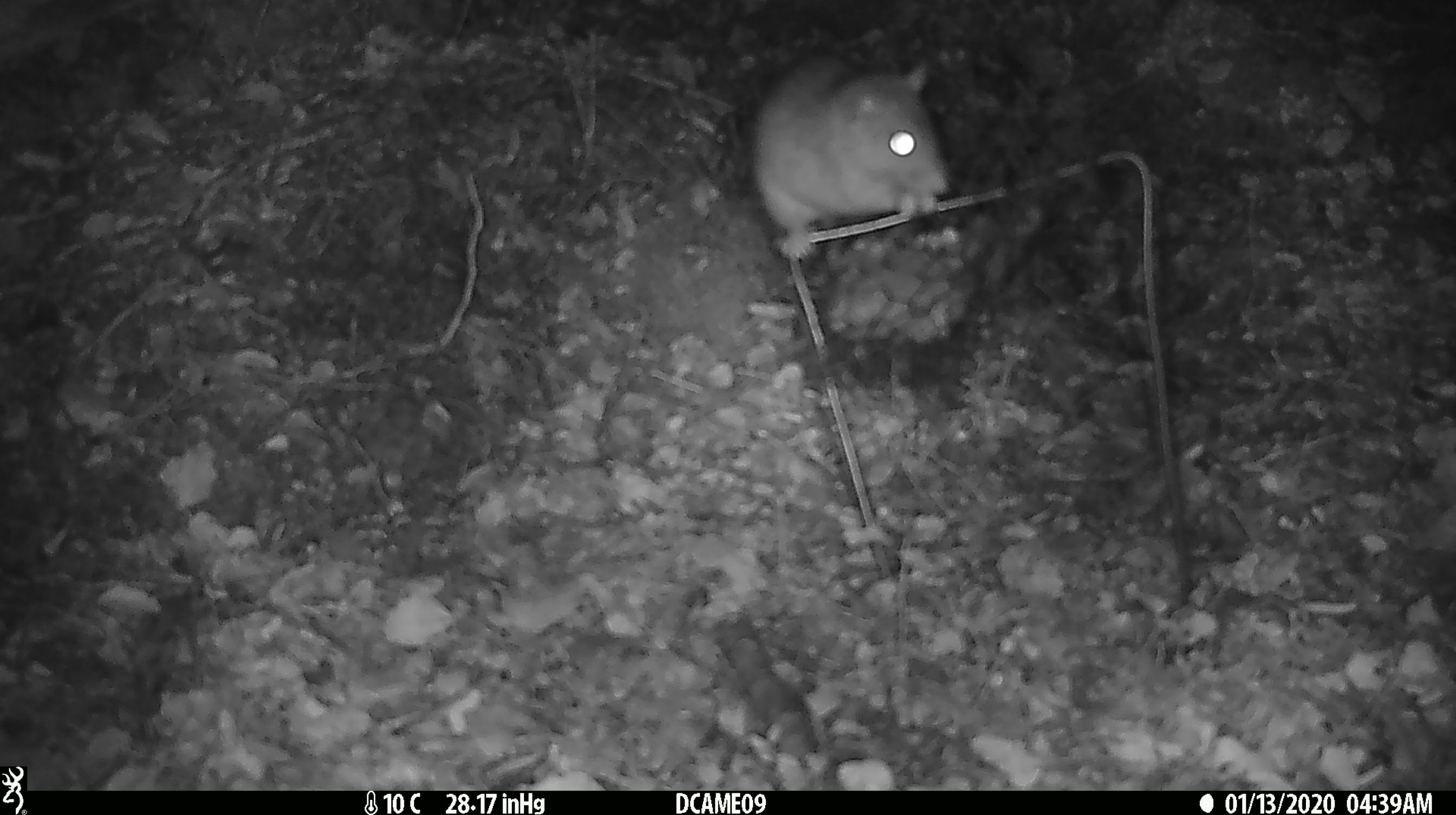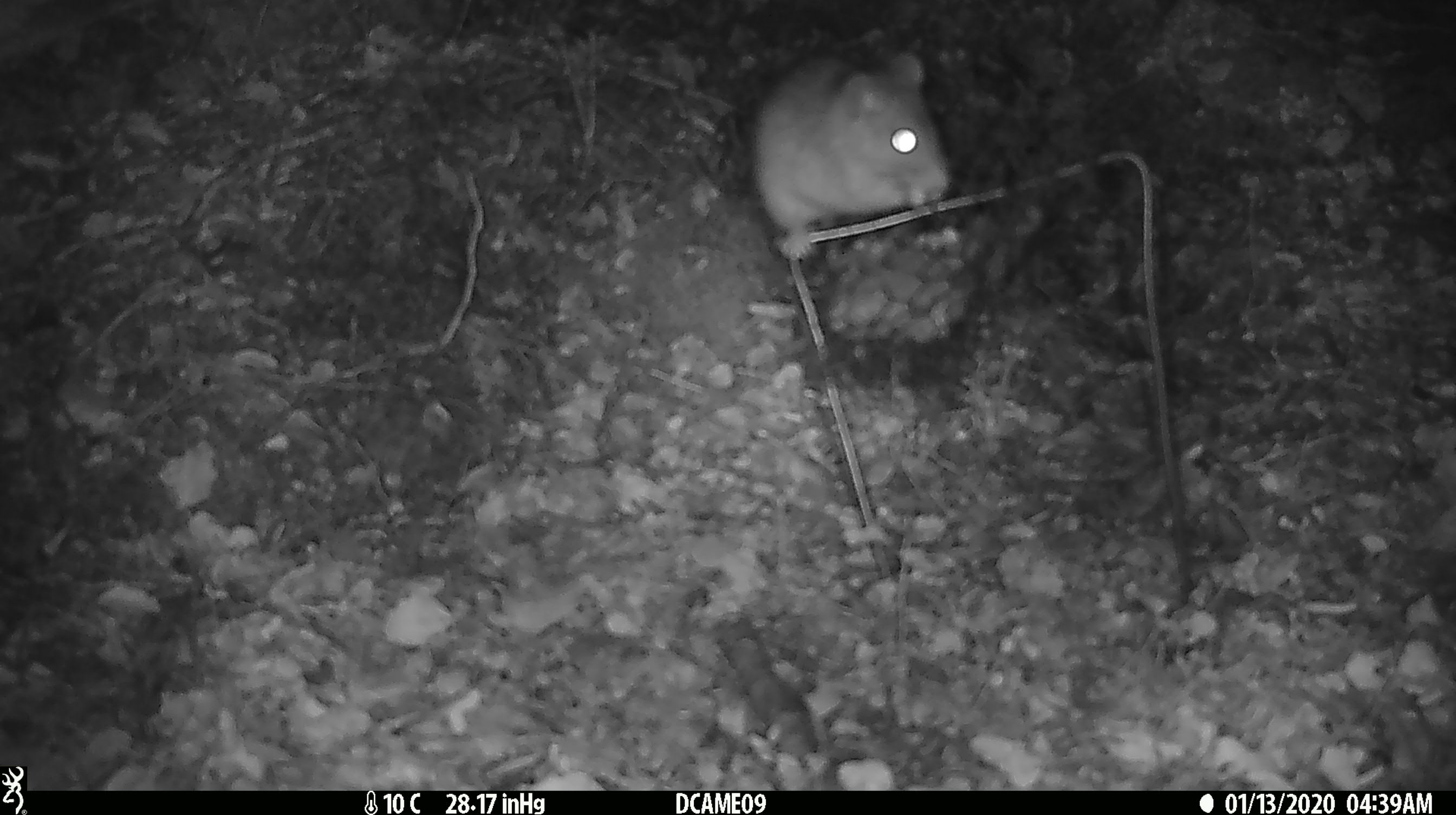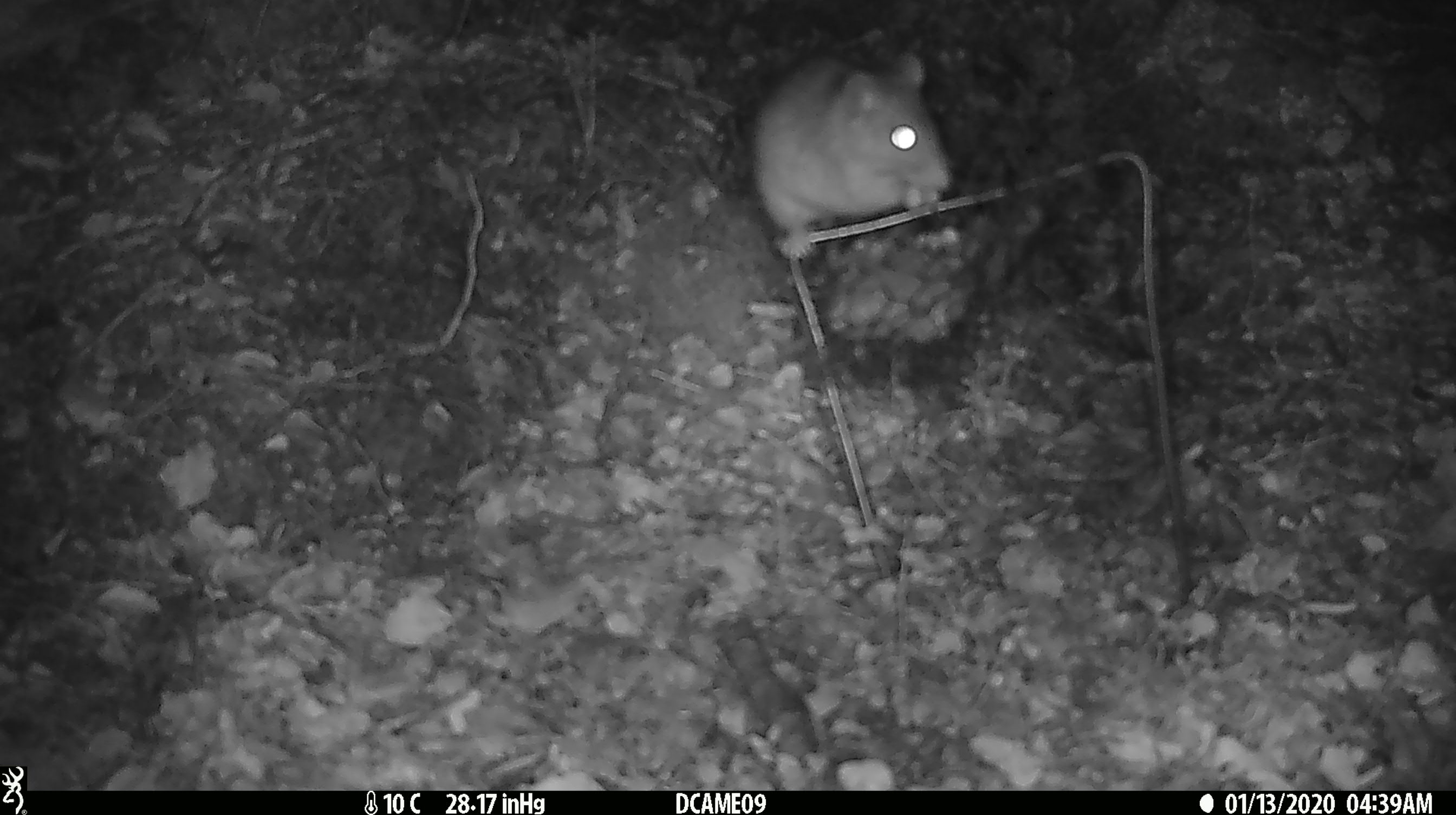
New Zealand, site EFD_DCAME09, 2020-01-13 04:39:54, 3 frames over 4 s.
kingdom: Animalia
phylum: Chordata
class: Mammalia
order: Rodentia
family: Muridae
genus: Rattus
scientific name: Rattus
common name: rat